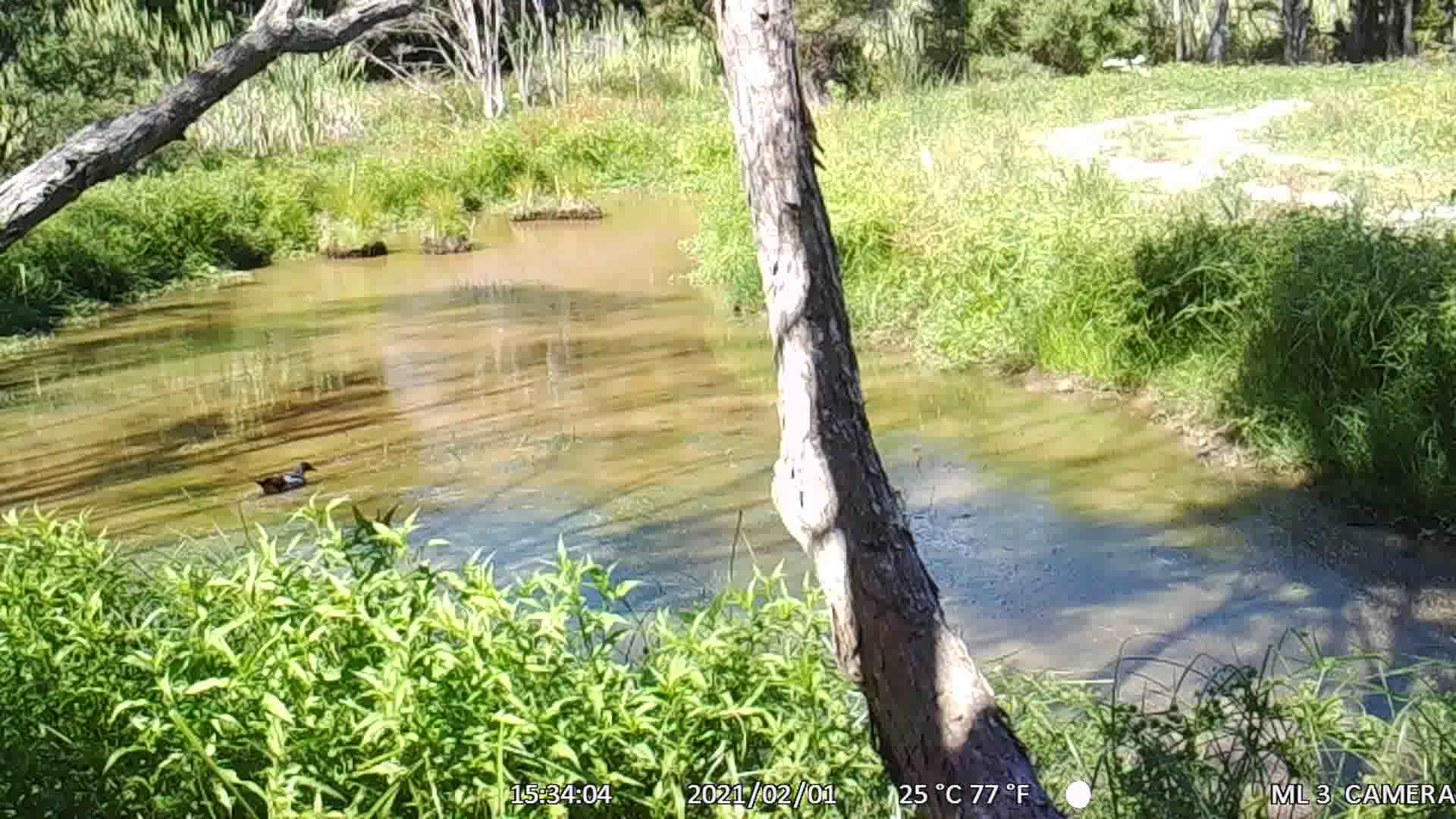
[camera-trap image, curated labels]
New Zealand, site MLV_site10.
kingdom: Animalia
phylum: Chordata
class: Aves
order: Anseriformes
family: Anatidae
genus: Tadorna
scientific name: Tadorna variegata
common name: paradise shelduck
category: paradise duck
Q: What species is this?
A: Paradise duck (paradise shelduck) (Tadorna variegata).